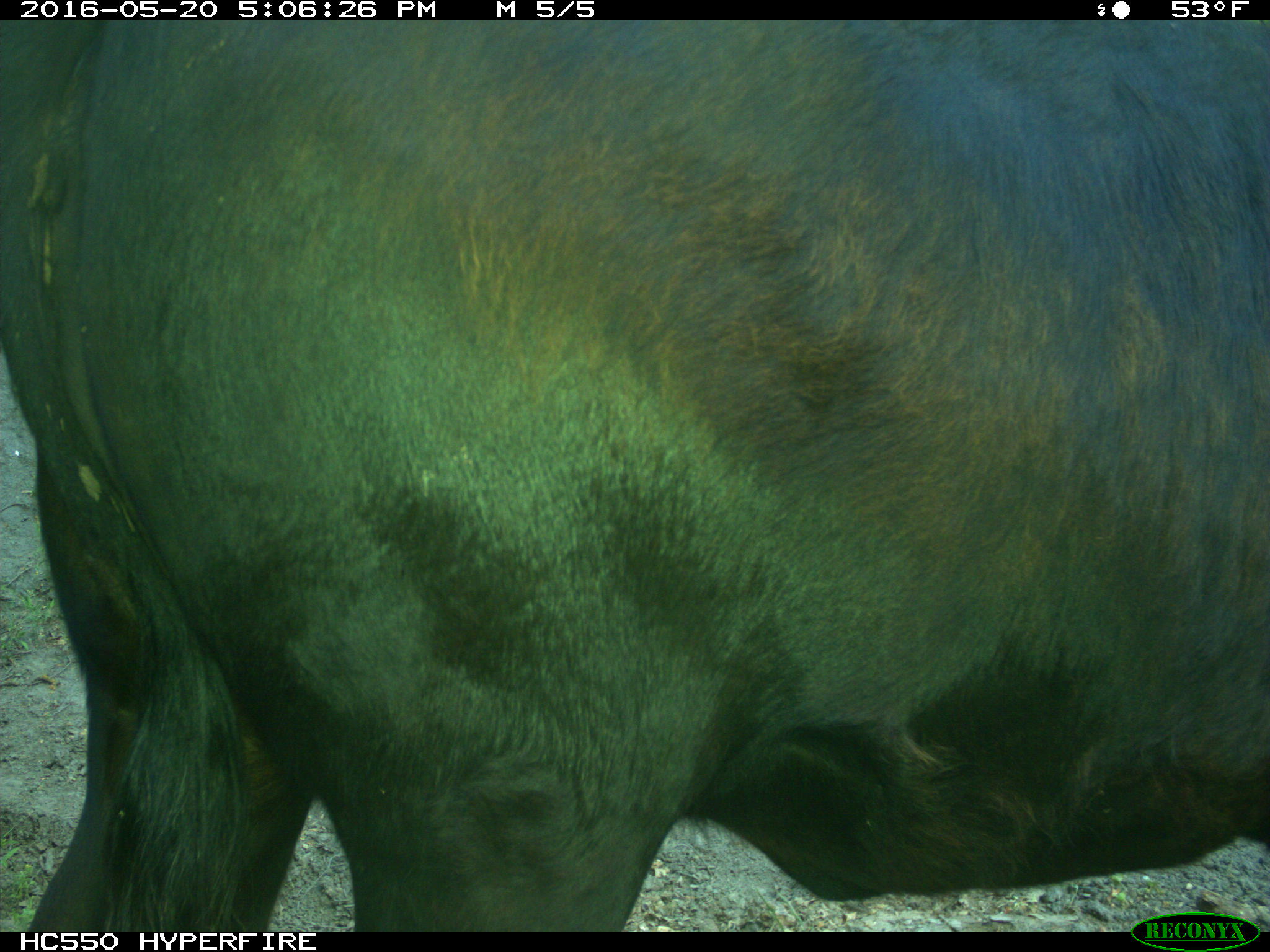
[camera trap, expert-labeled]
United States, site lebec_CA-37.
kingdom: Animalia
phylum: Chordata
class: Mammalia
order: Artiodactyla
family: Bovidae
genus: Bos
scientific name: Bos taurus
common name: domestic cow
Bos taurus (domestic cow).